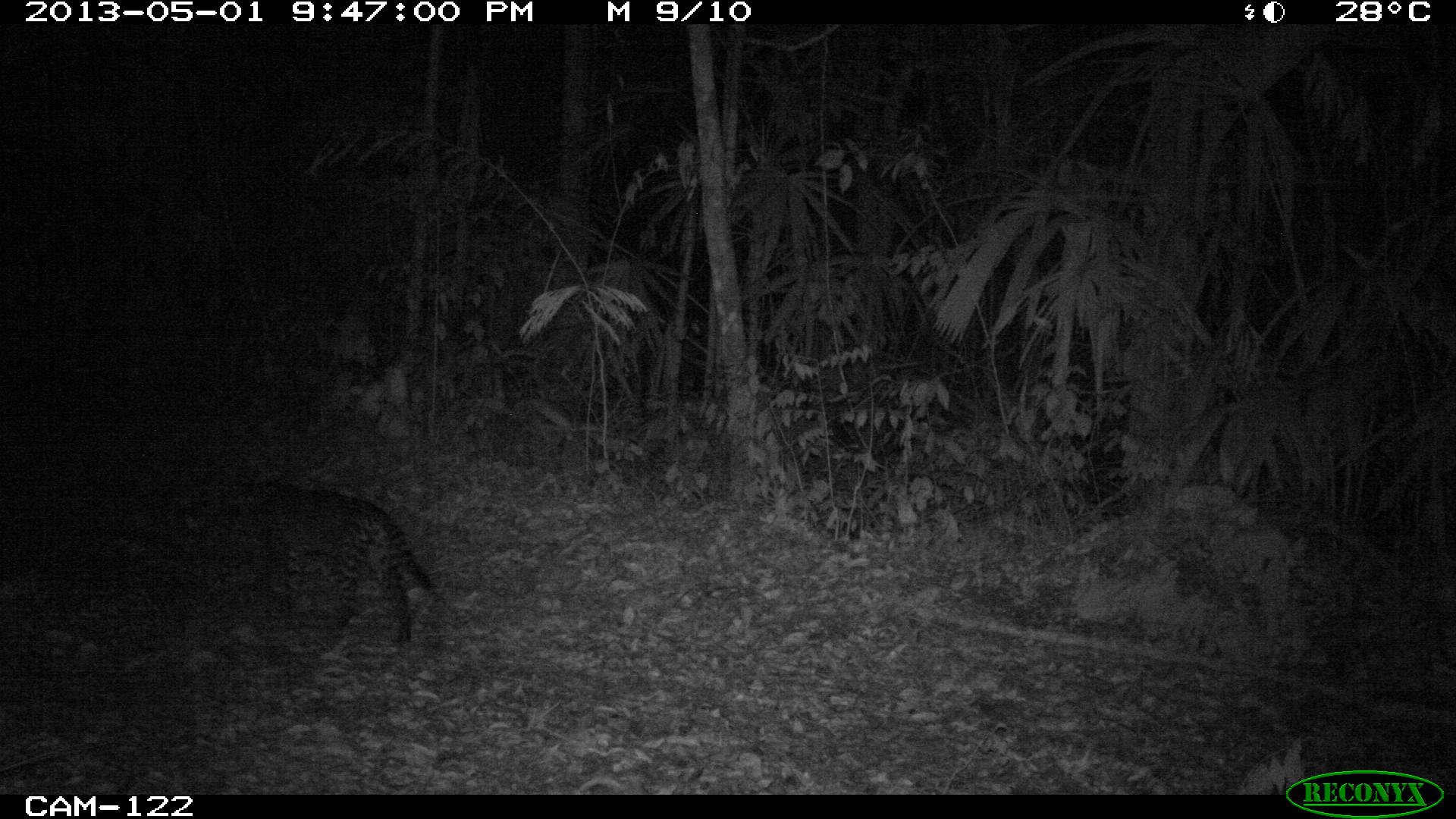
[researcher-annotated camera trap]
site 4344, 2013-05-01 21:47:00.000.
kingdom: Animalia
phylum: Chordata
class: Mammalia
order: Carnivora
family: Felidae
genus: Leopardus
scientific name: Leopardus pardalis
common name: ocelot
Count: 1.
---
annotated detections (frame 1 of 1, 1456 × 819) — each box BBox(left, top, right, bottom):
leopardus pardalis: BBox(179, 474, 443, 650)